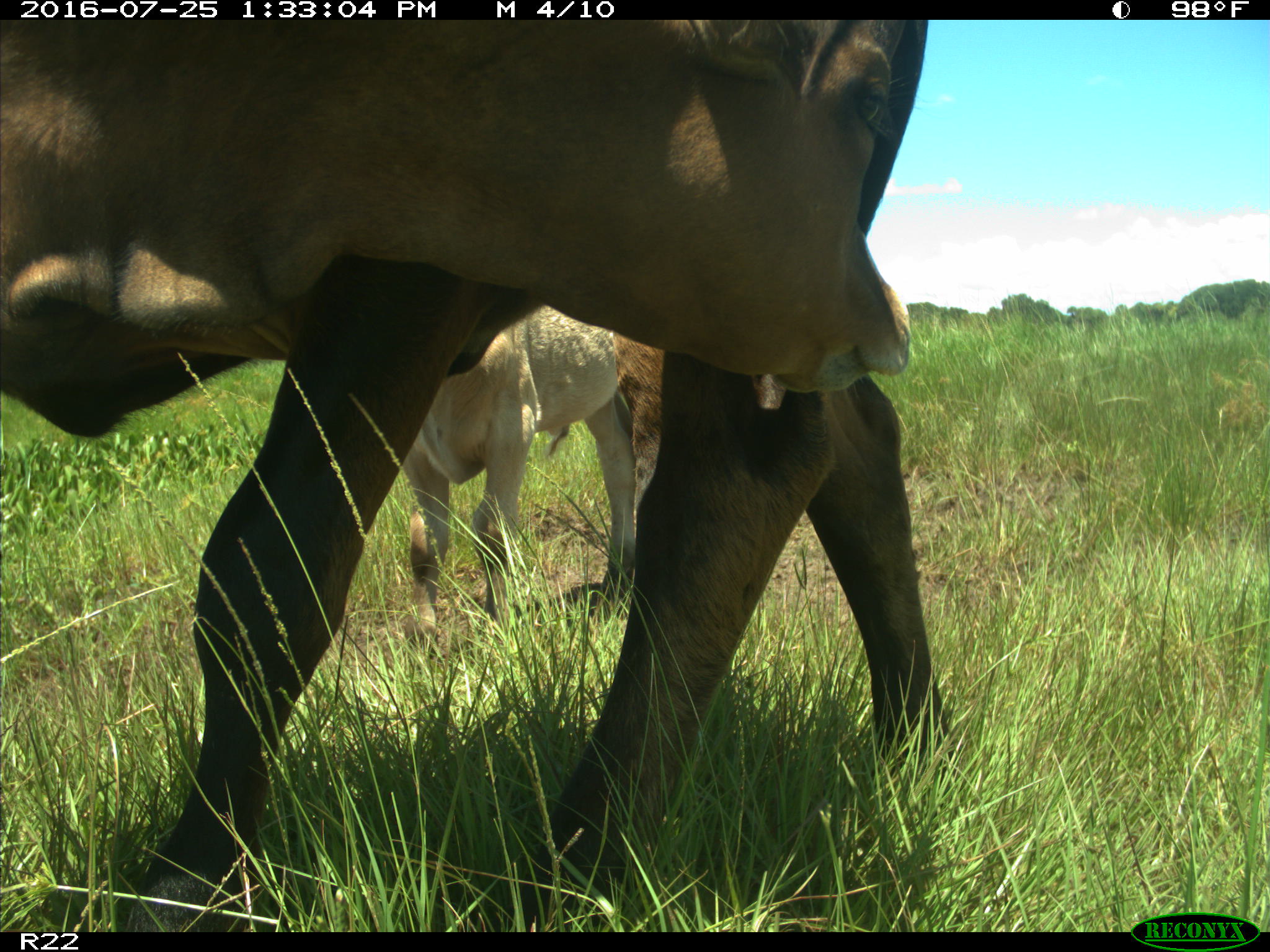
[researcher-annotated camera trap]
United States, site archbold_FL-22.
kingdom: Animalia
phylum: Chordata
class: Mammalia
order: Artiodactyla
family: Bovidae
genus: Bos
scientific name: Bos taurus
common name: domestic cow